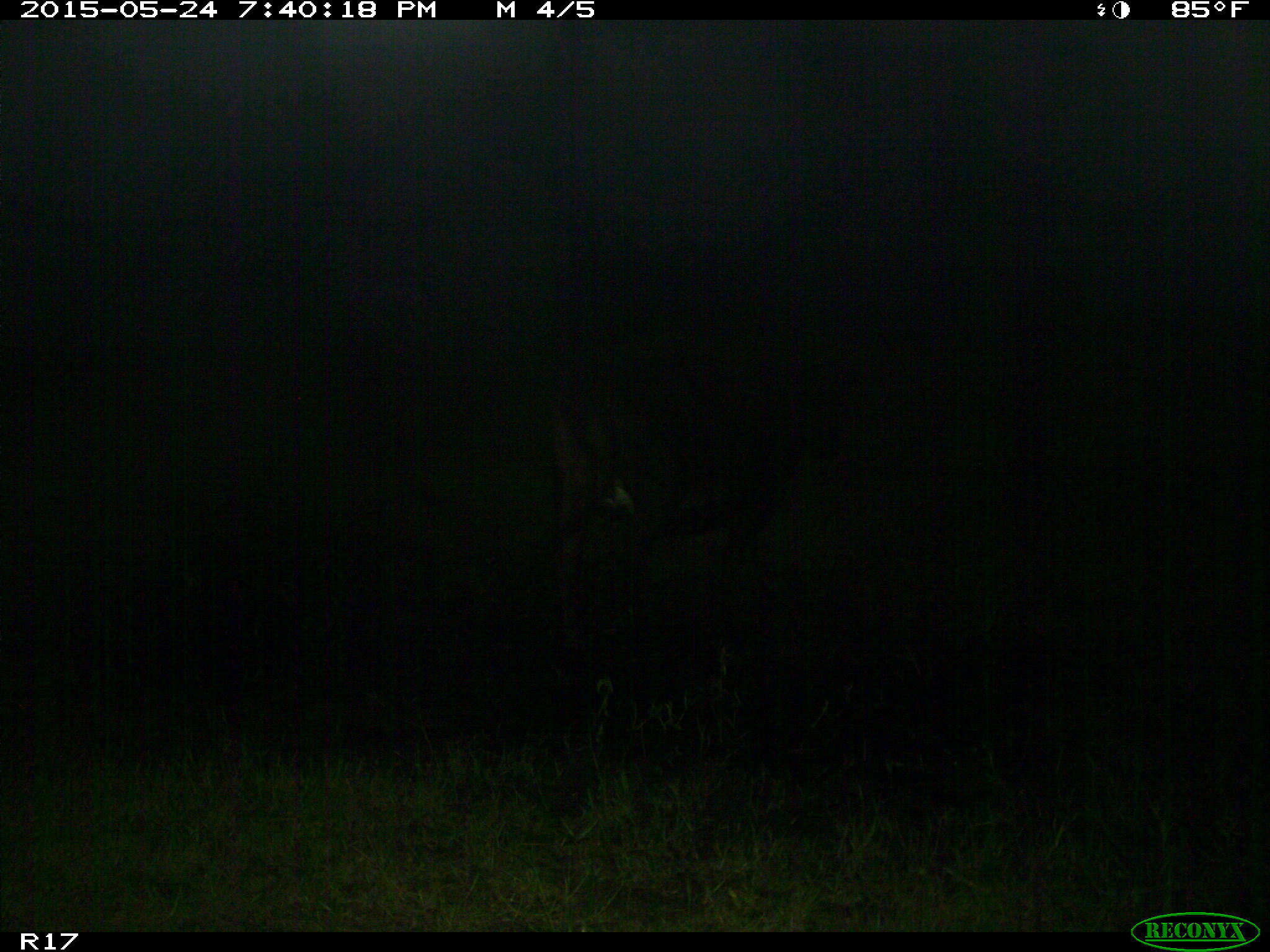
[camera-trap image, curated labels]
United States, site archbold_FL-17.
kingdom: Animalia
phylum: Chordata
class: Mammalia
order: Artiodactyla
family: Bovidae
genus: Bos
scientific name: Bos taurus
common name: domestic cow